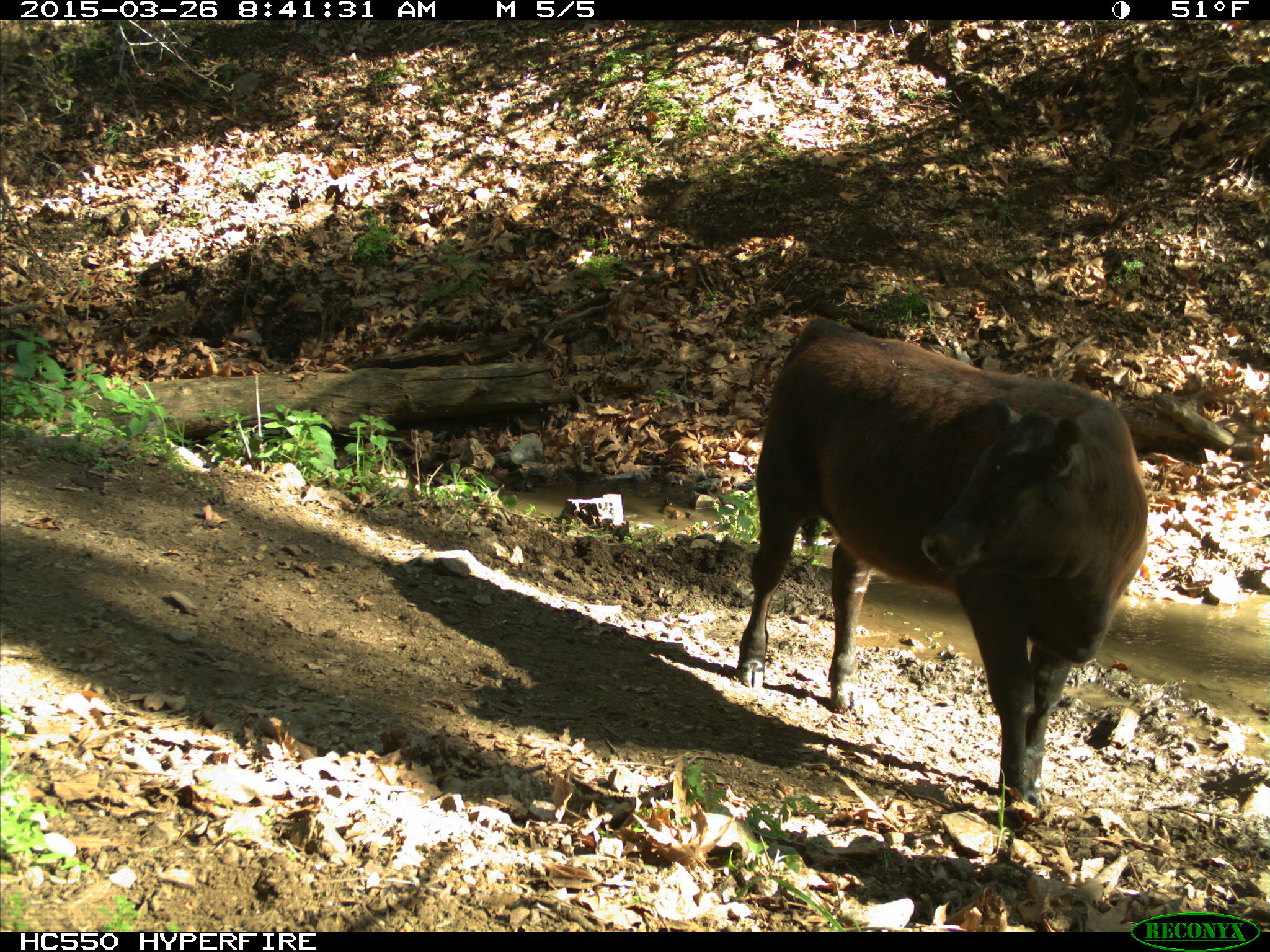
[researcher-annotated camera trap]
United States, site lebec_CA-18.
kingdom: Animalia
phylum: Chordata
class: Mammalia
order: Artiodactyla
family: Bovidae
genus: Bos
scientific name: Bos taurus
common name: domestic cow